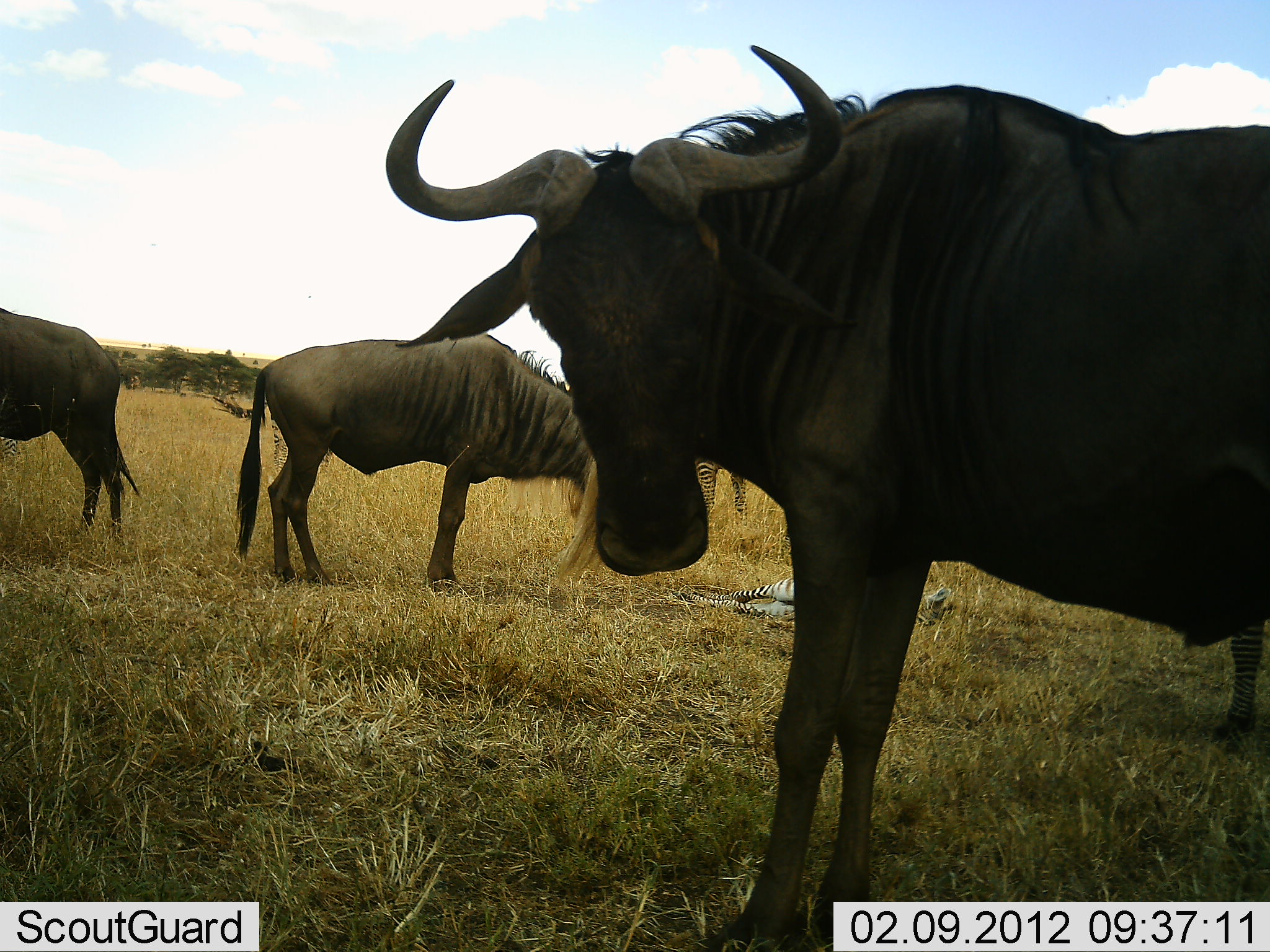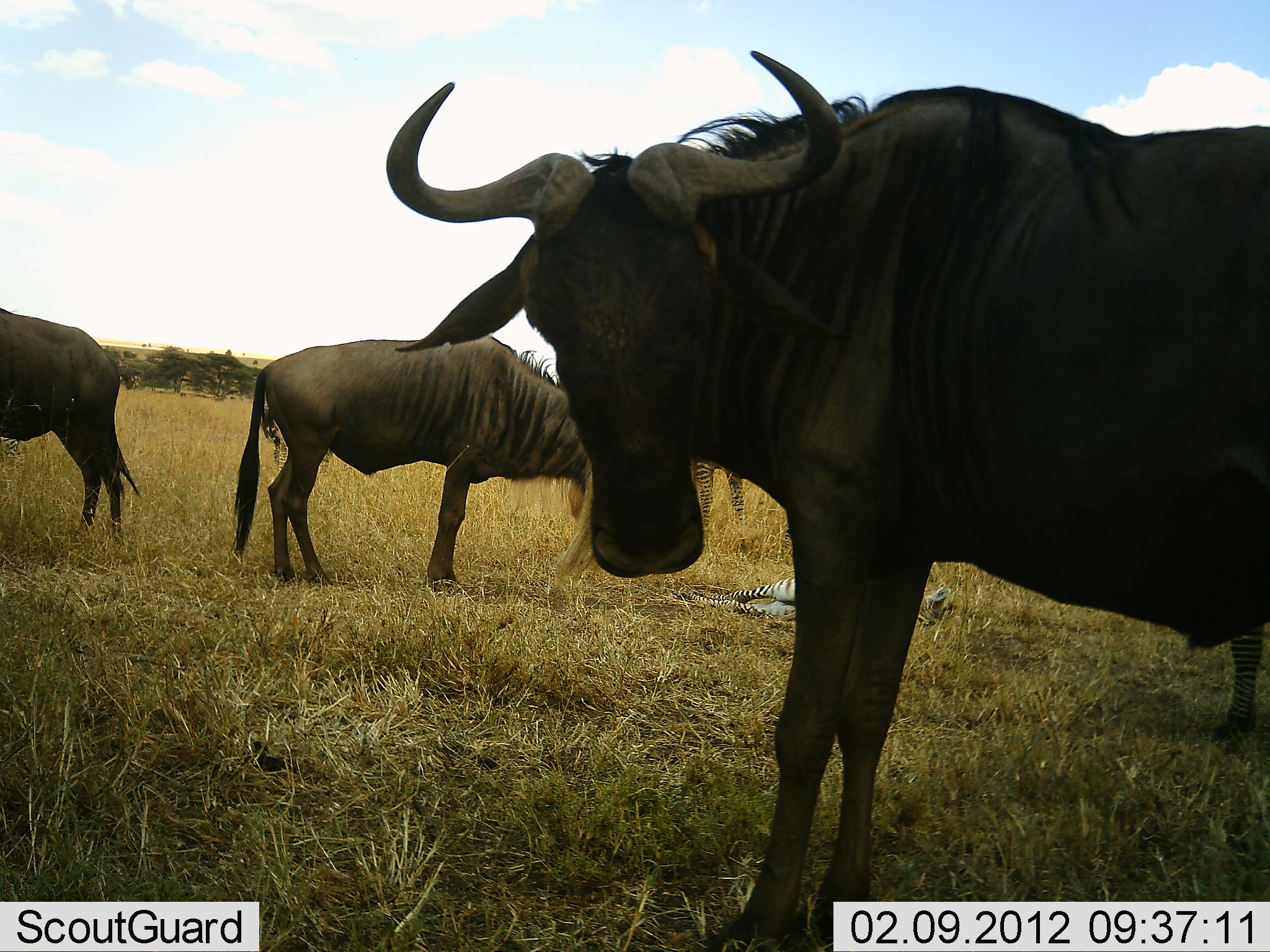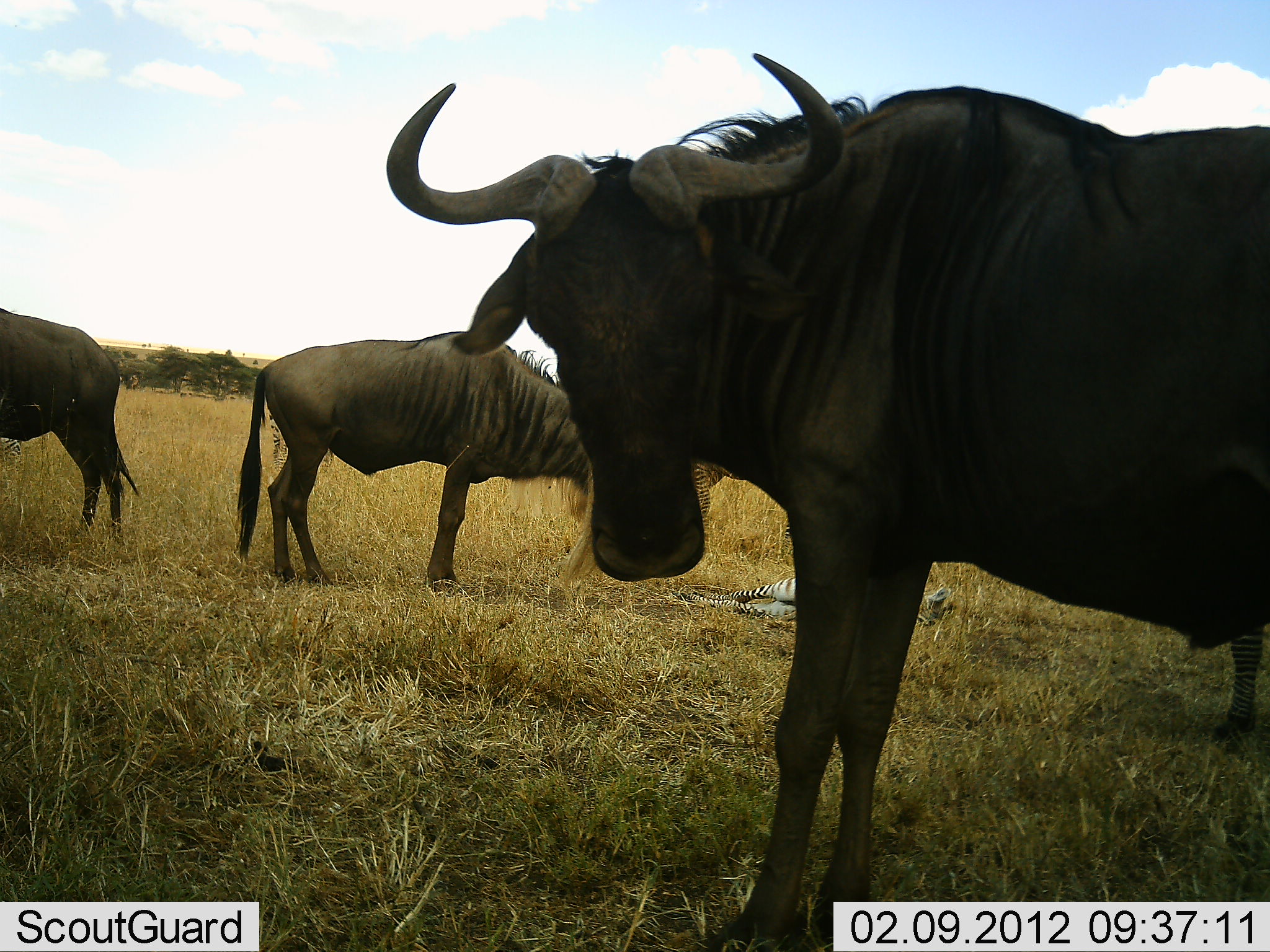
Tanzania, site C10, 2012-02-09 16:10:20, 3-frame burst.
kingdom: Animalia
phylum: Chordata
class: Mammalia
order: Artiodactyla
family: Bovidae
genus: Connochaetes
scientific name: Connochaetes taurinus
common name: blue wildebeest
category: wildebeest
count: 3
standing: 100%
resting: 5%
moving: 0%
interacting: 0%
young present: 0%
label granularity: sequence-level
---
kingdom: Animalia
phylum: Chordata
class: Mammalia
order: Perissodactyla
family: Equidae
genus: Equus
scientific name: Equus quagga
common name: plains zebra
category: zebra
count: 2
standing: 58%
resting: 83%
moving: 0%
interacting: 0%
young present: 25%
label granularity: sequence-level